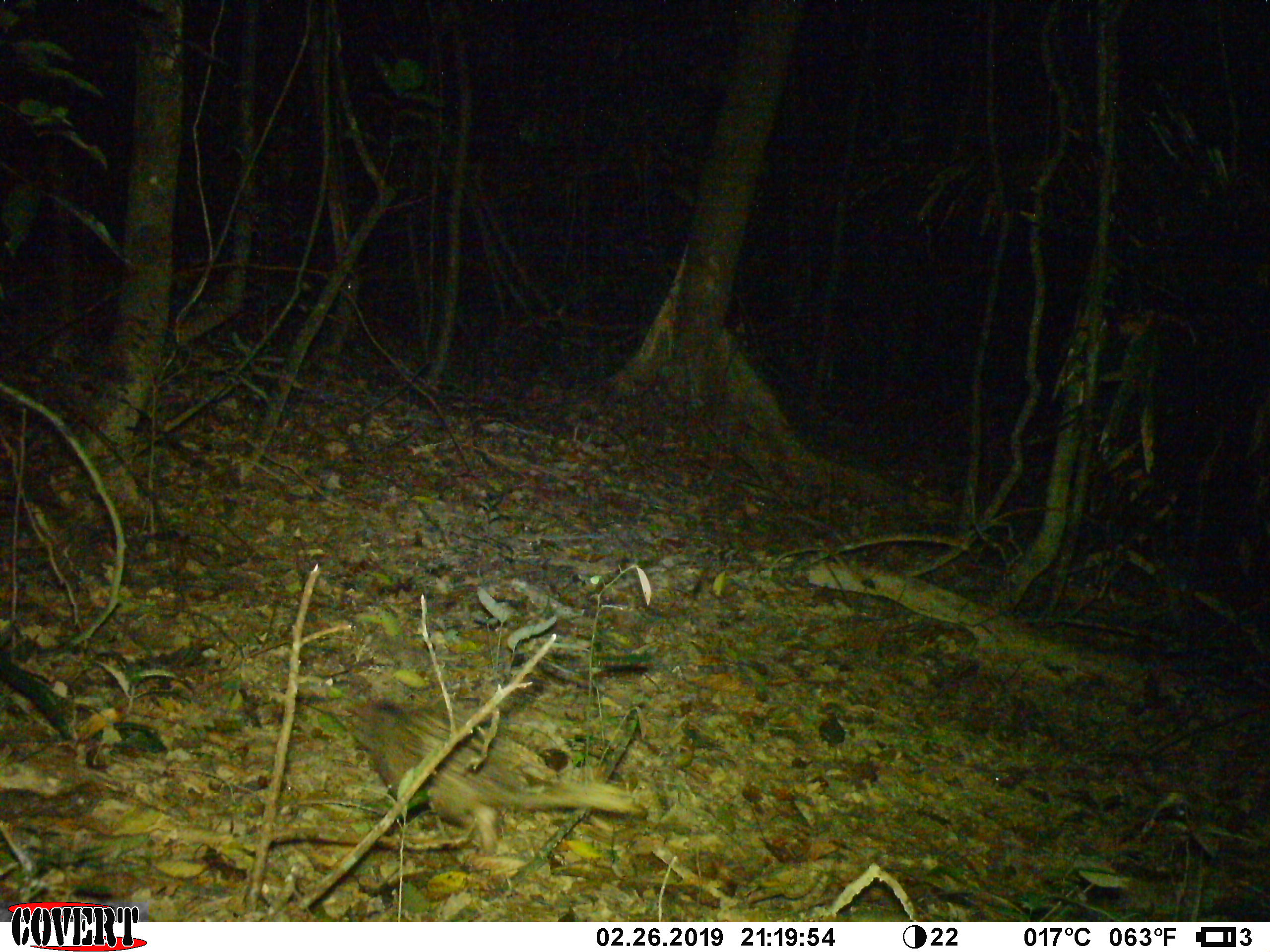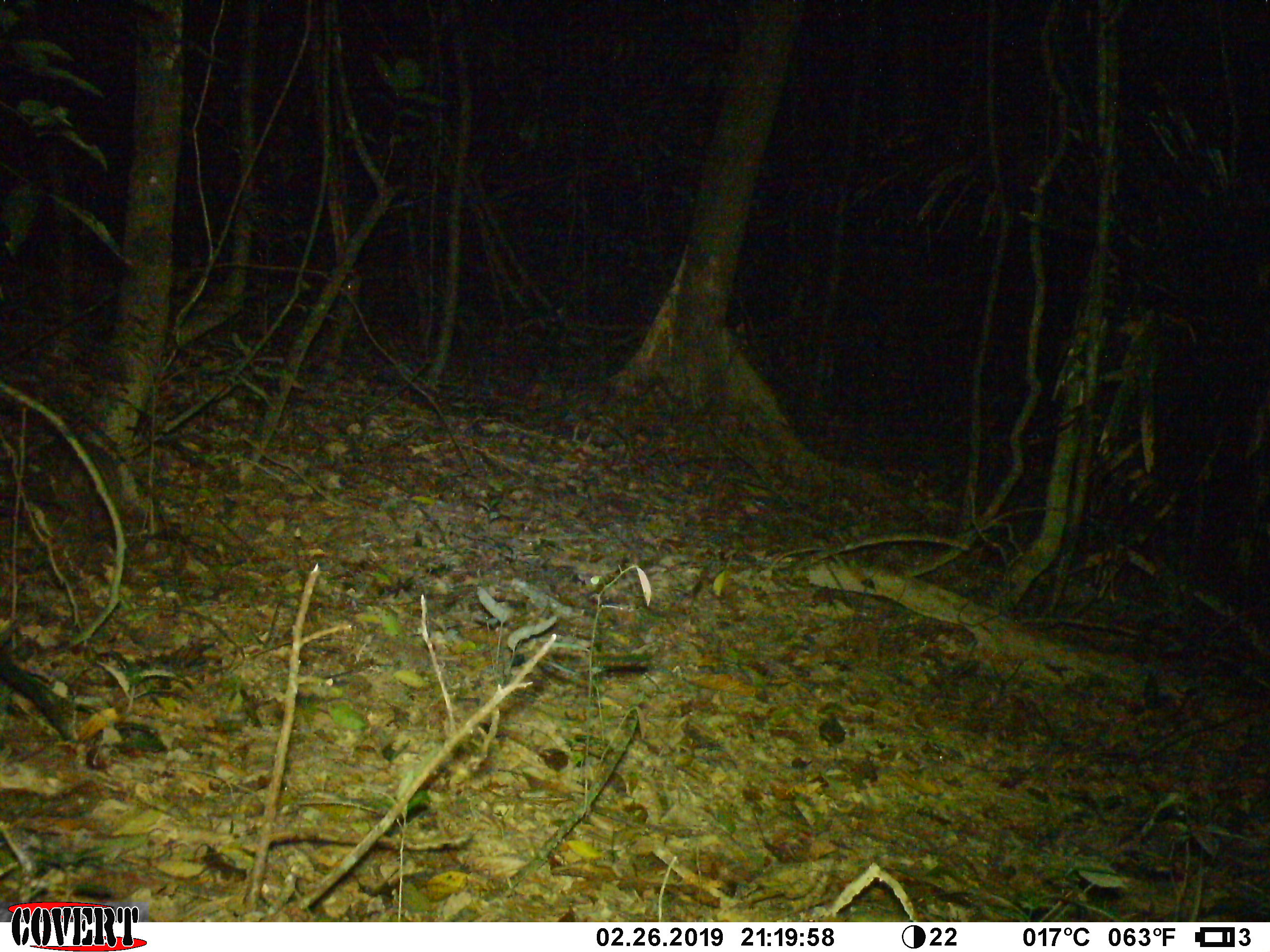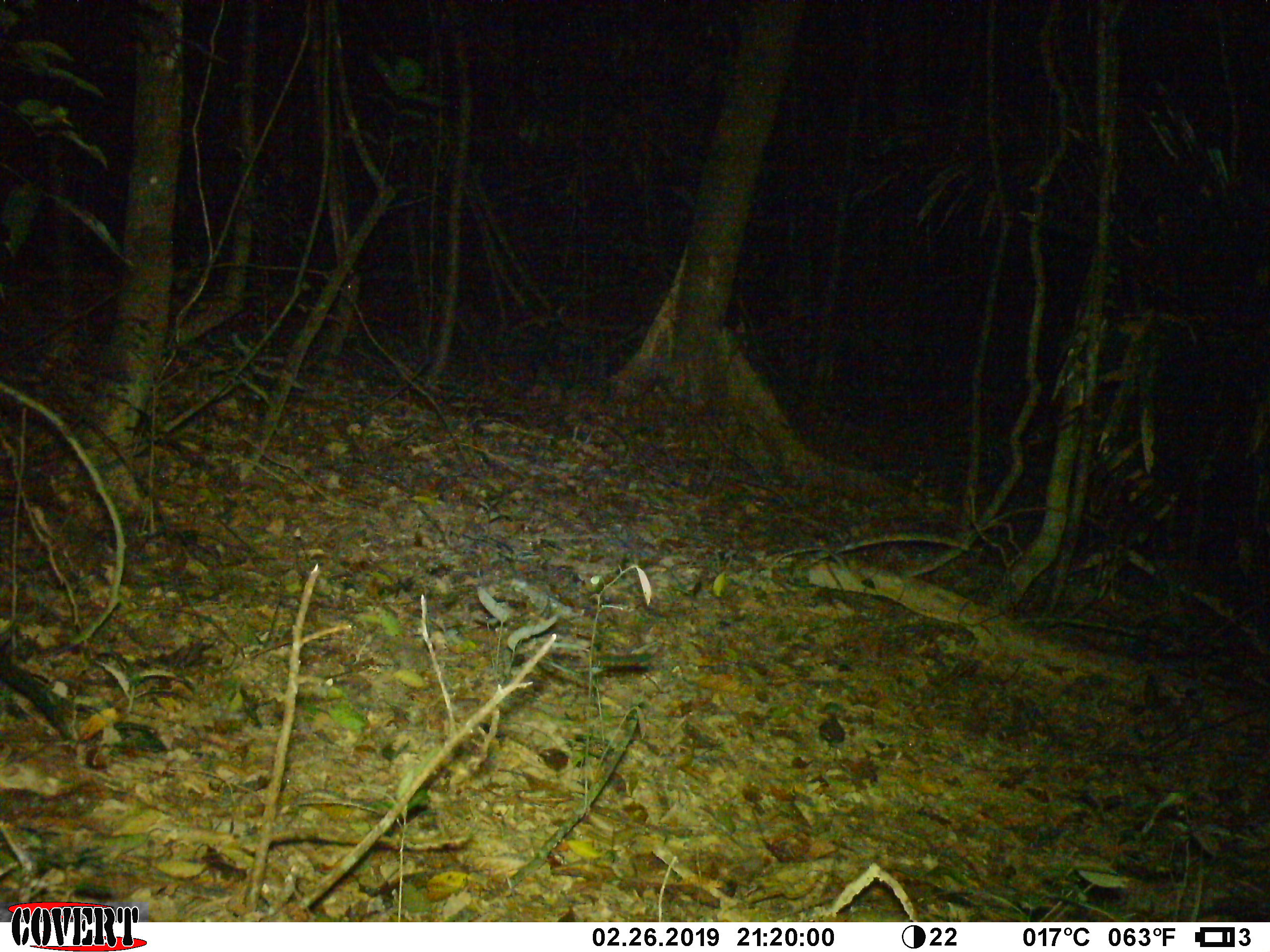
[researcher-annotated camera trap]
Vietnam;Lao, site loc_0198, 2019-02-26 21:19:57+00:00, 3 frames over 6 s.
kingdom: Animalia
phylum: Chordata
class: Mammalia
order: Rodentia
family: Hystricidae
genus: Atherurus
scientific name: Atherurus macrourus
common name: asiatic brush-tailed porcupine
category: asiatic brush tailed porcupine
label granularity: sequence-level